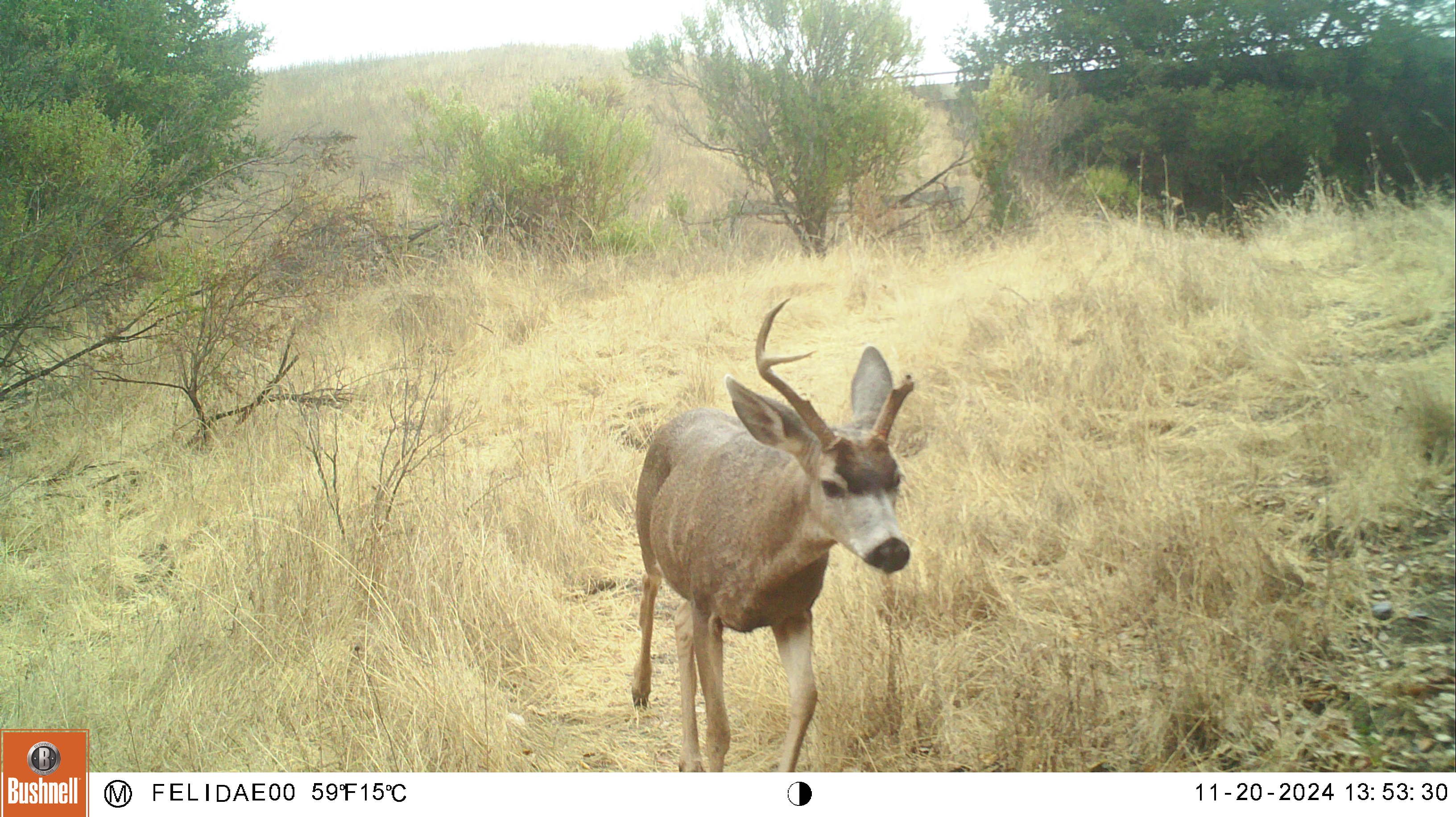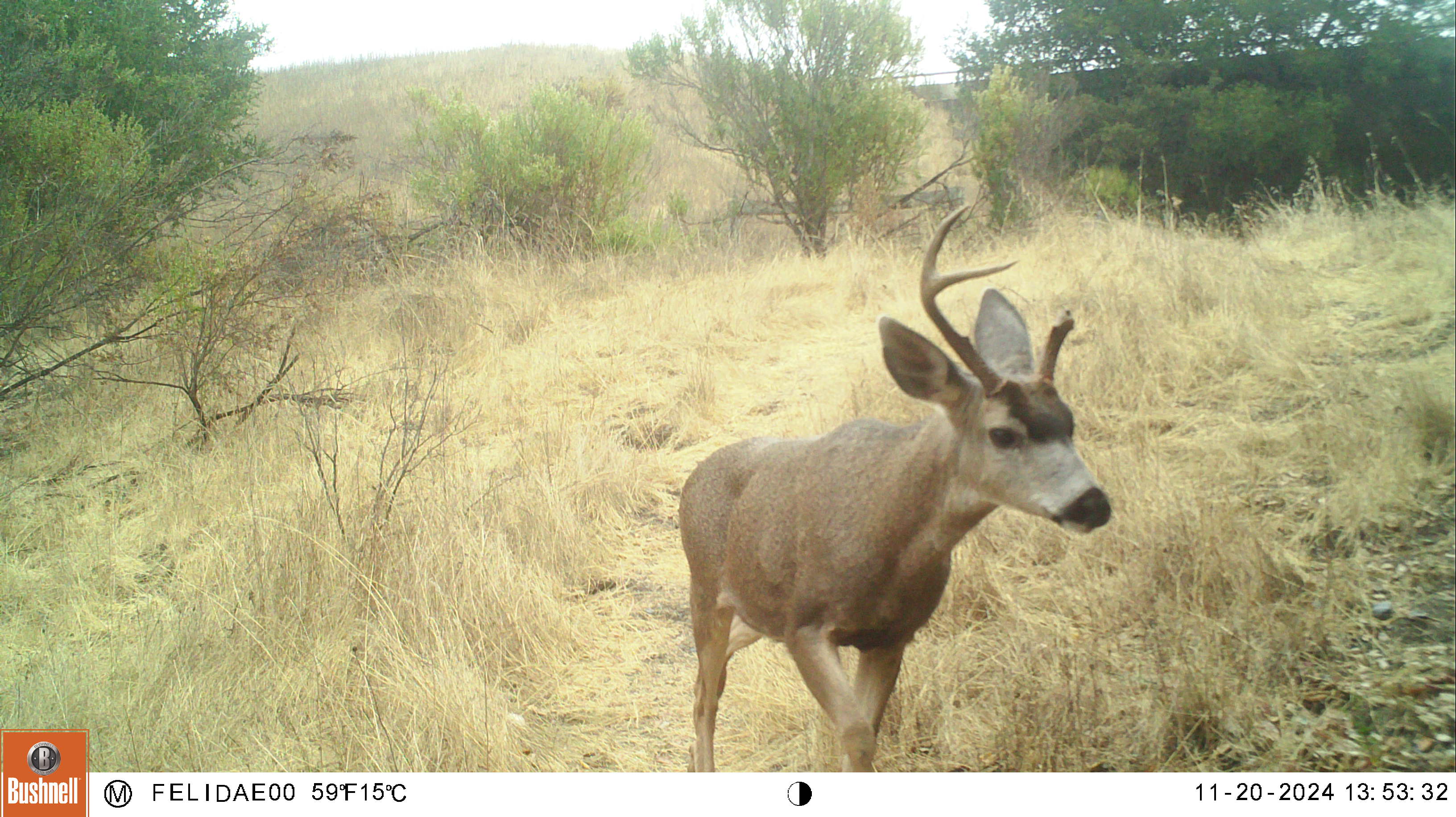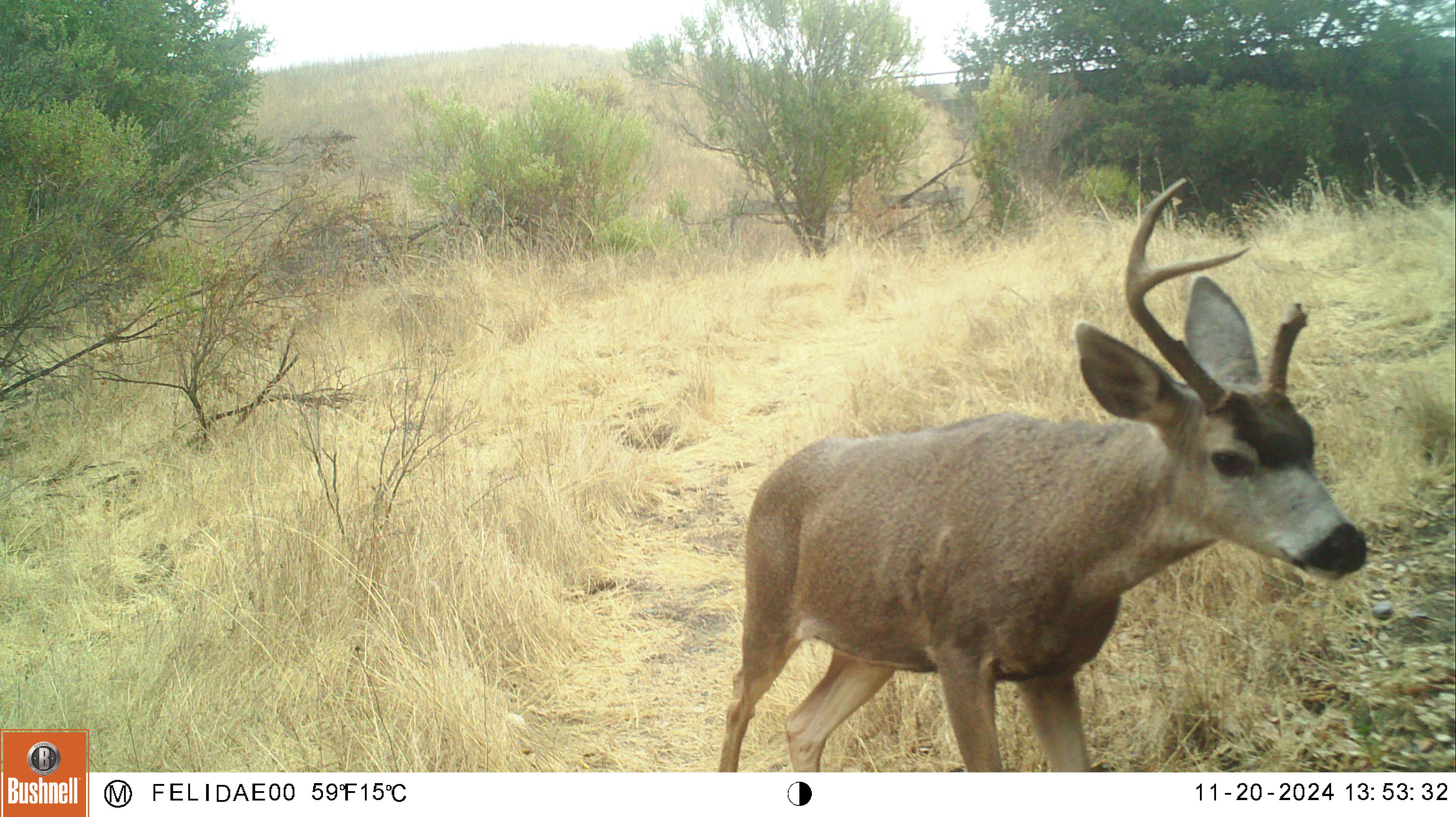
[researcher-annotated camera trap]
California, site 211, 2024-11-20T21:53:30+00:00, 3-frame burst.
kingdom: Animalia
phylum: Chordata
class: Mammalia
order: Artiodactyla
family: Cervidae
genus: Odocoileus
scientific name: Odocoileus hemionus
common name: mule deer